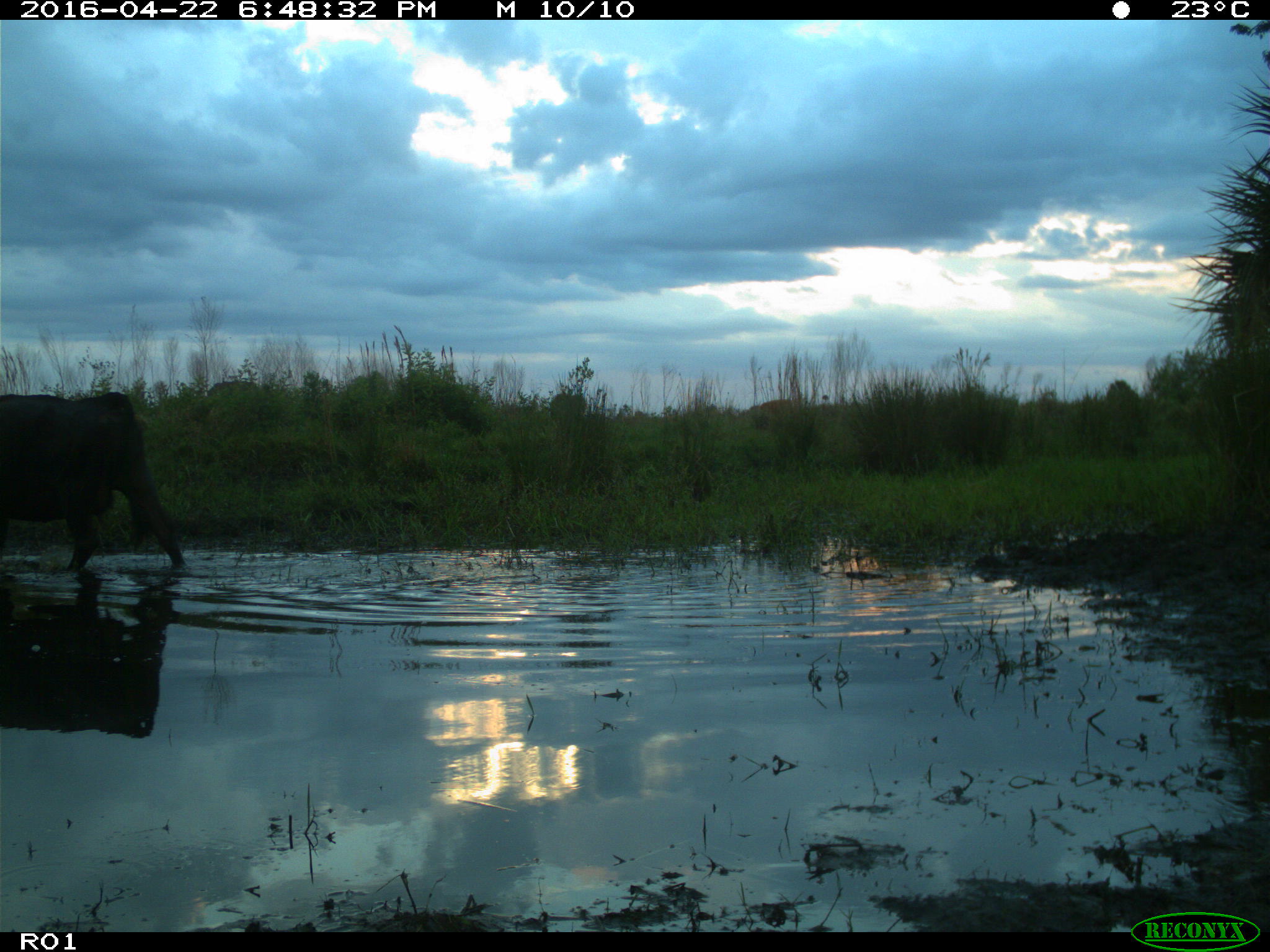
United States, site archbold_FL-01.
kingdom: Animalia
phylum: Chordata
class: Mammalia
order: Artiodactyla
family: Bovidae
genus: Bos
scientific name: Bos taurus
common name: domestic cow